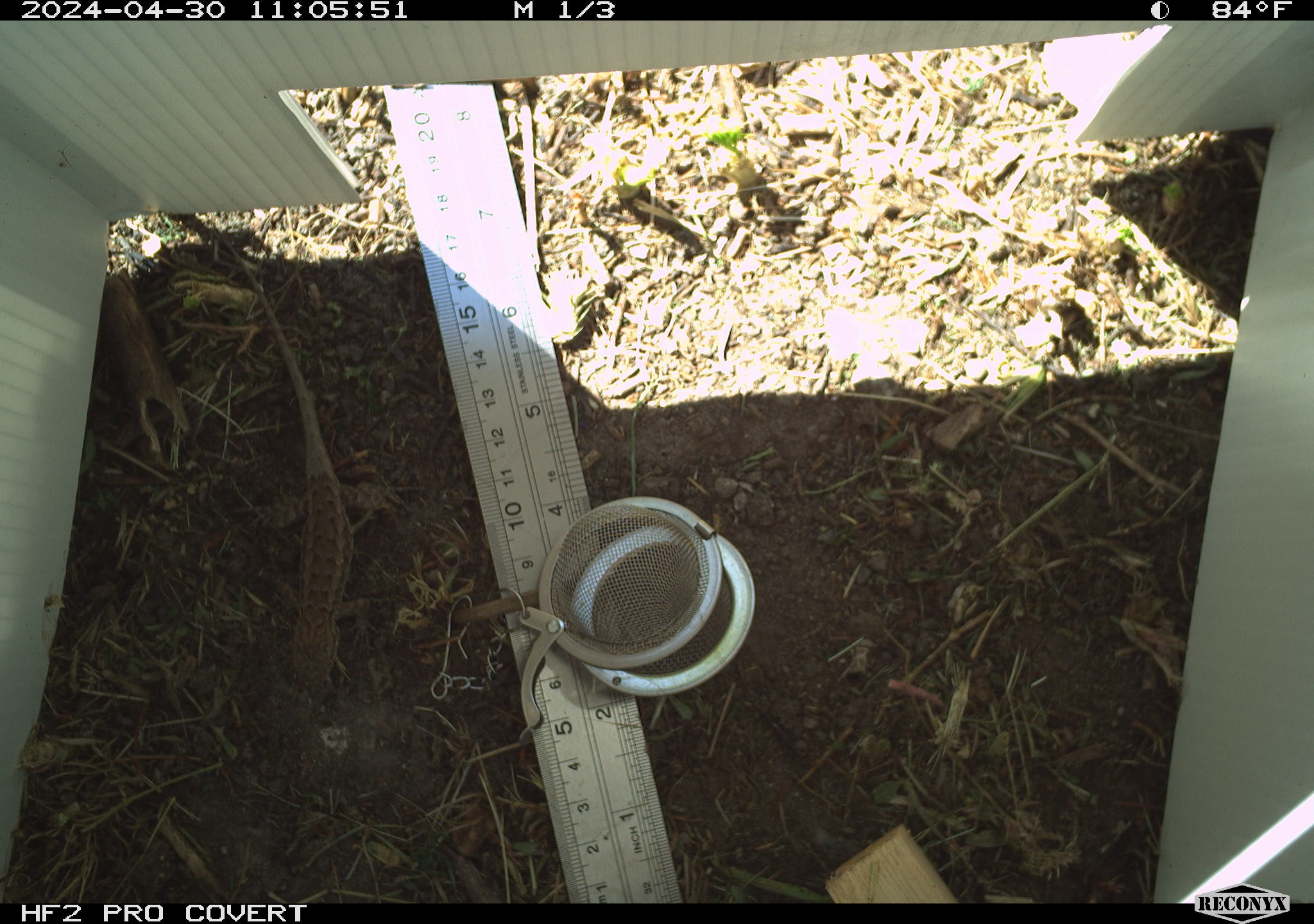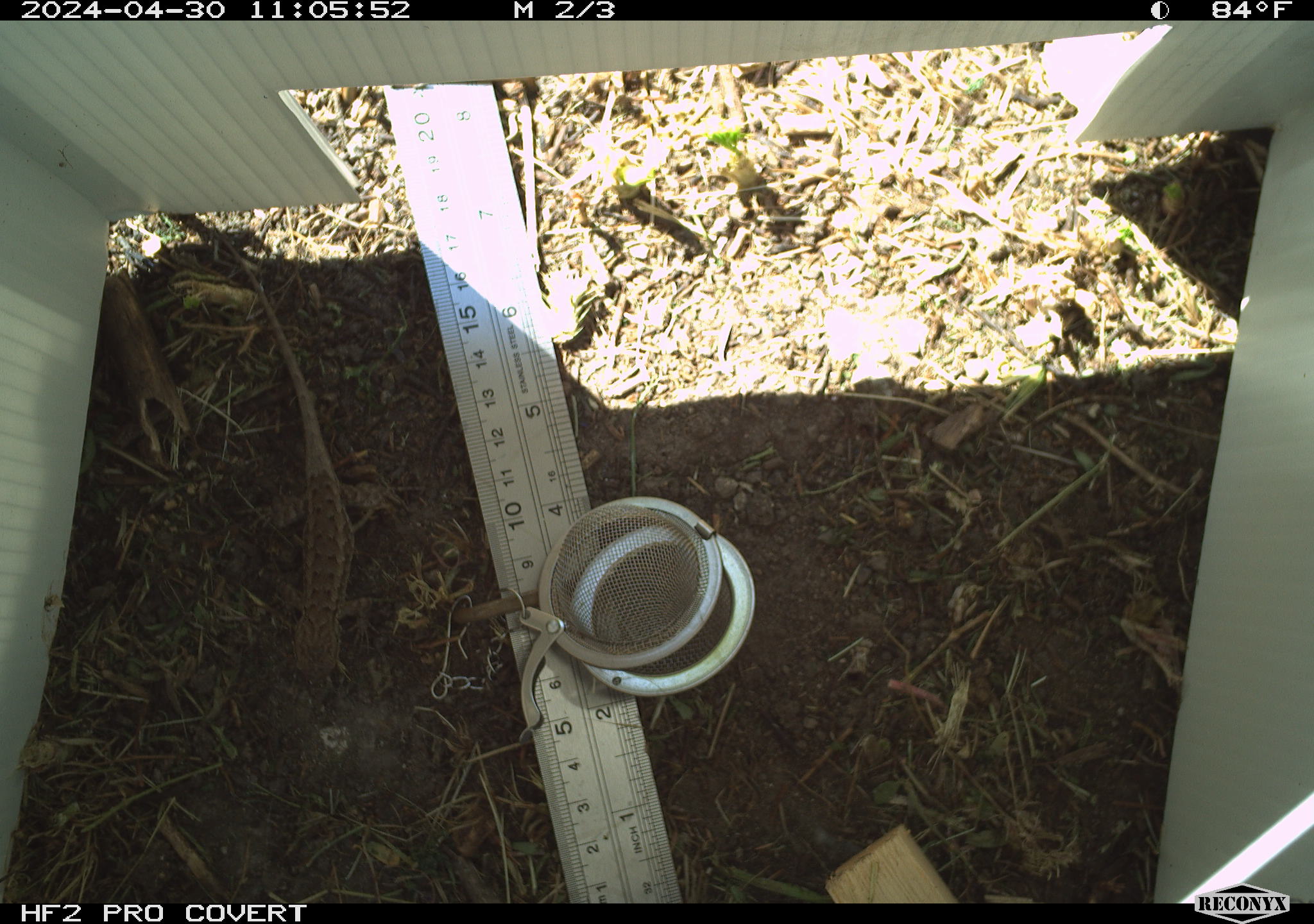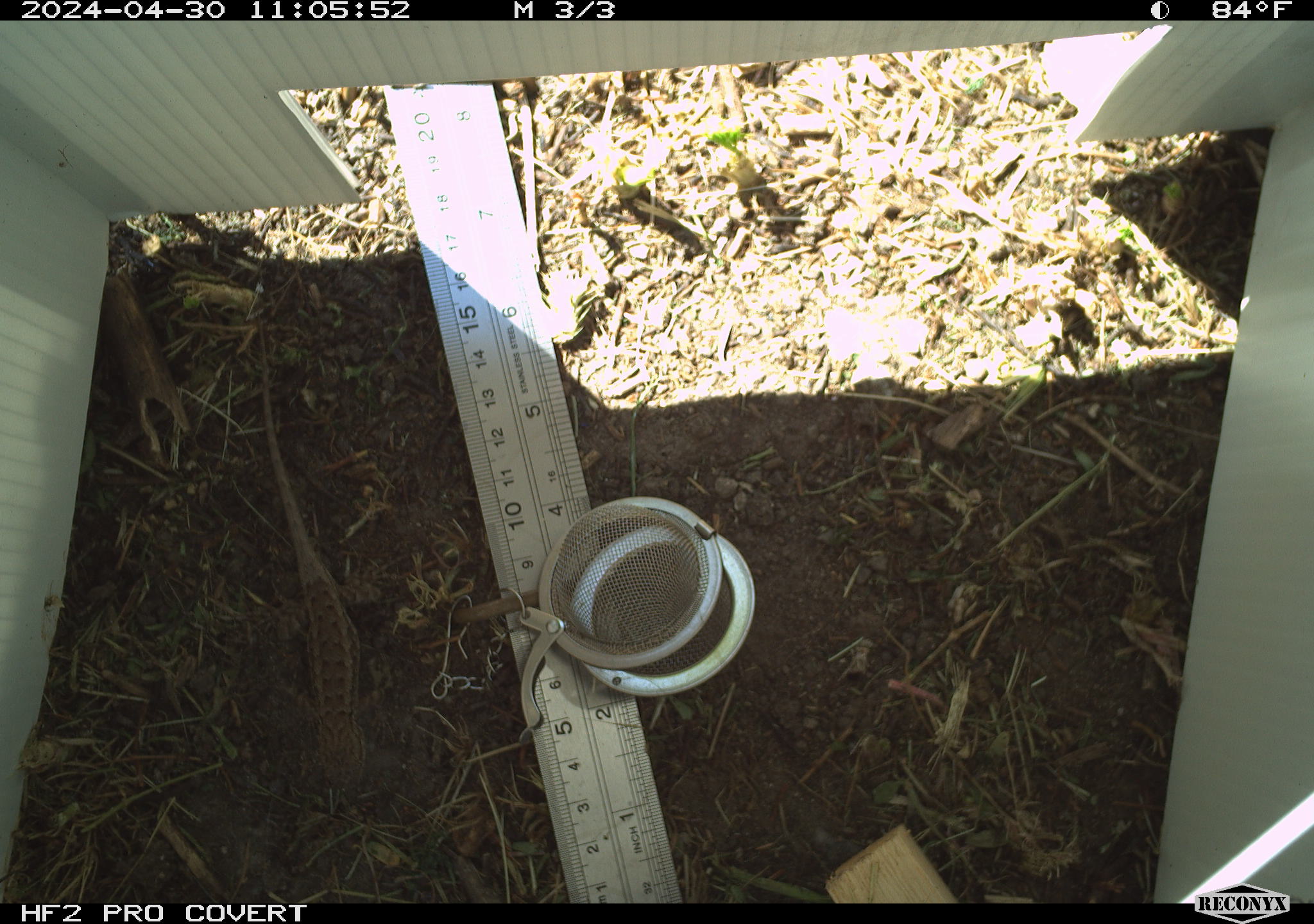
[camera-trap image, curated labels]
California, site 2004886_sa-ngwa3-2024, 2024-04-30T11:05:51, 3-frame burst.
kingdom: Animalia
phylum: Chordata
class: Reptilia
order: Squamata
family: Phrynosomatidae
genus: Sceloporus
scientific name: Sceloporus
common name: spiny lizards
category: sceloporus species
Sceloporus species (spiny lizards) (Sceloporus).